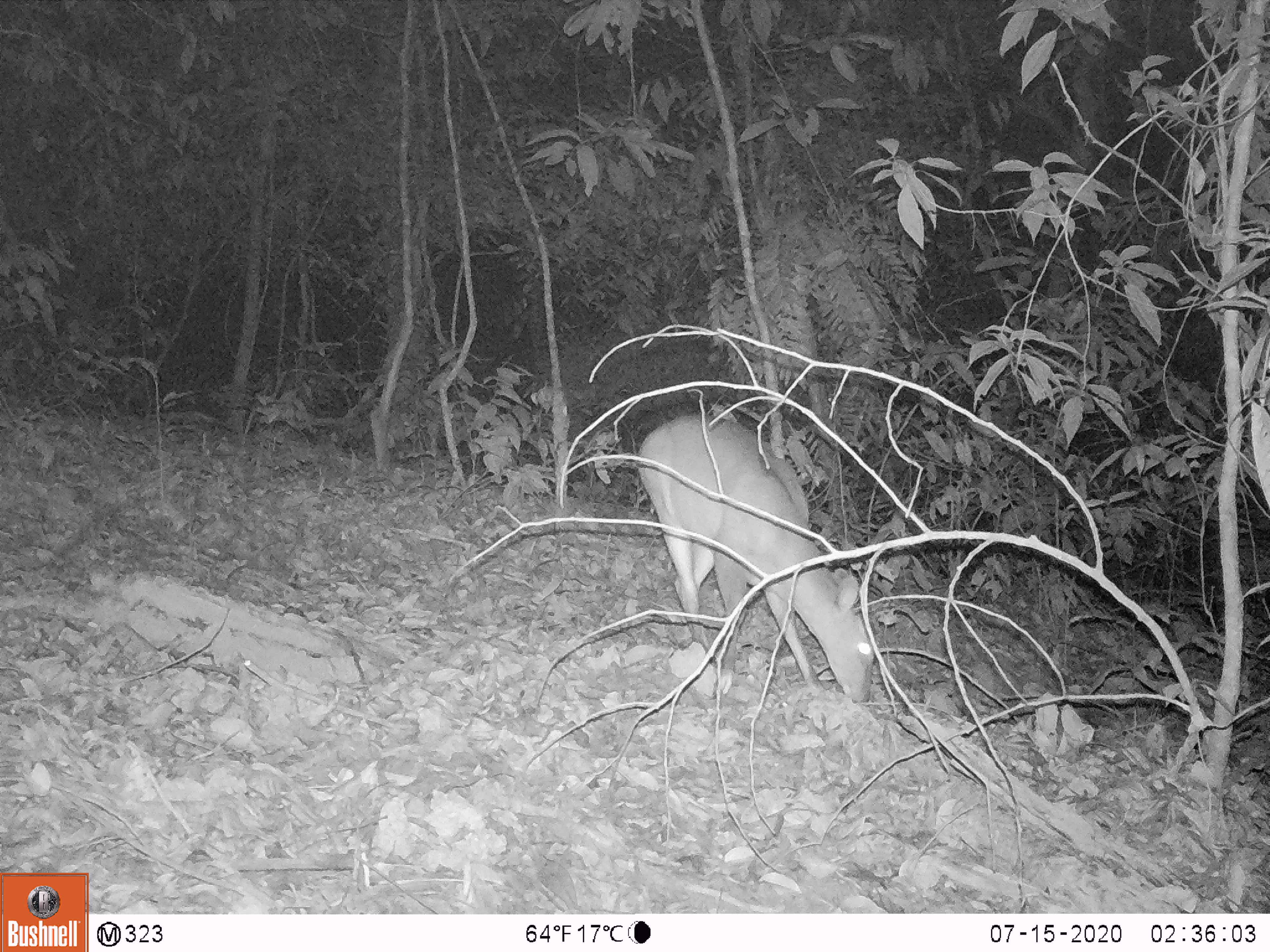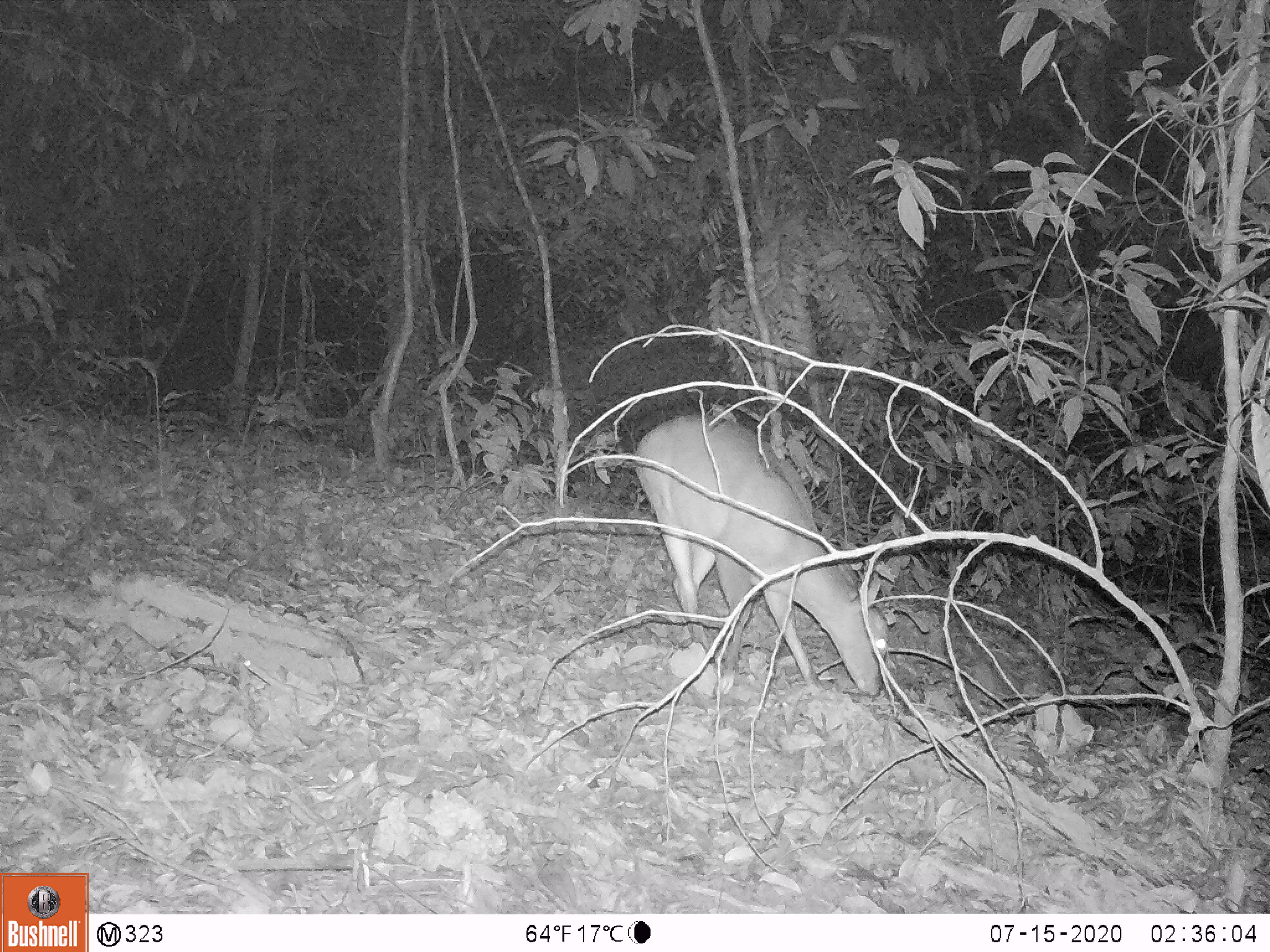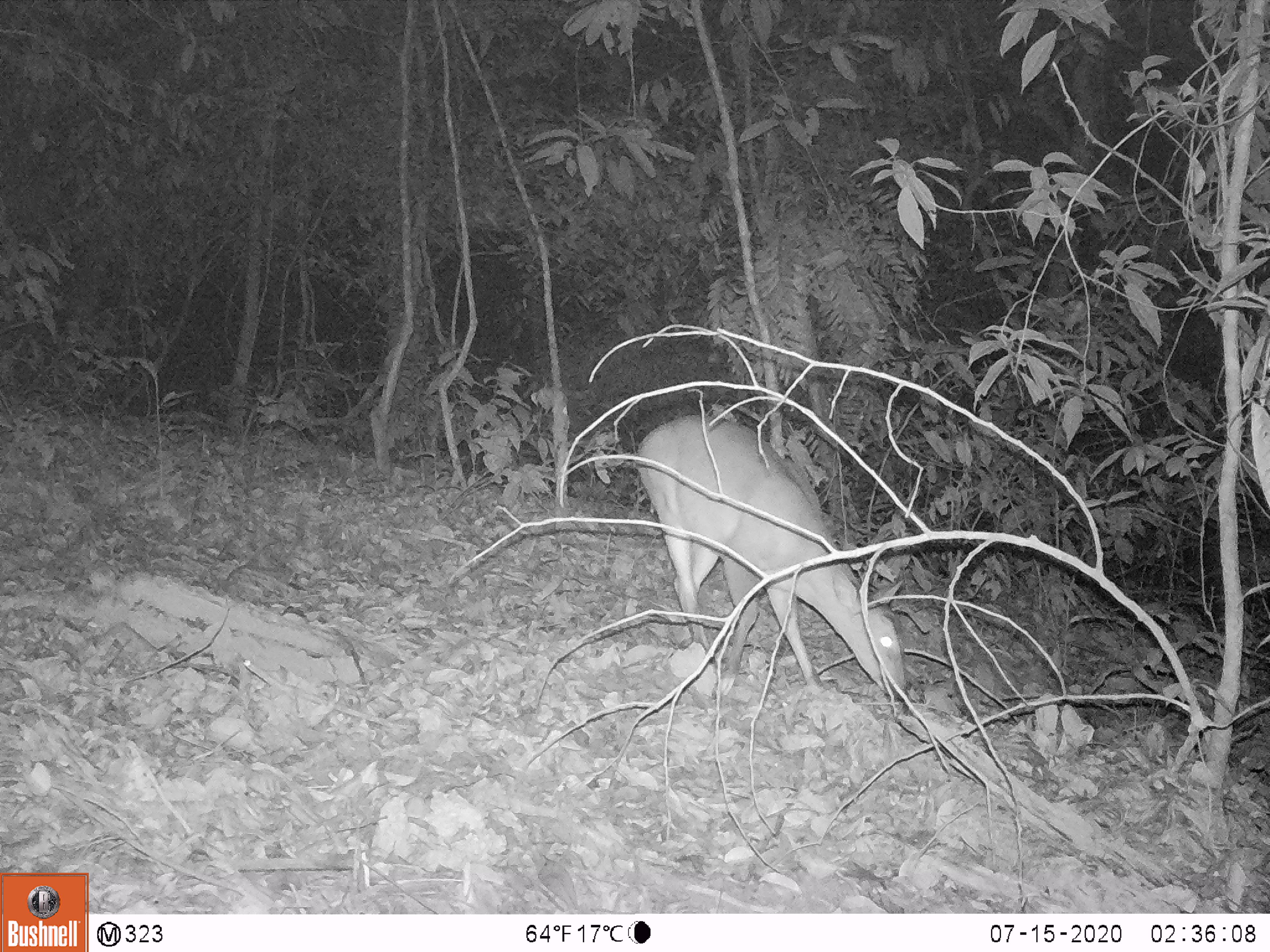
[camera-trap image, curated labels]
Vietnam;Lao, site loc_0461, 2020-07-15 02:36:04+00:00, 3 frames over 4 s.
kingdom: Animalia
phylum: Chordata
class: Mammalia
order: Artiodactyla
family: Cervidae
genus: Muntiacus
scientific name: Muntiacus vuquangensis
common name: large-antlered muntjac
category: large antlered muntjac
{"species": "large antlered muntjac (large-antlered muntjac) (Muntiacus vuquangensis)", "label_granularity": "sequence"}